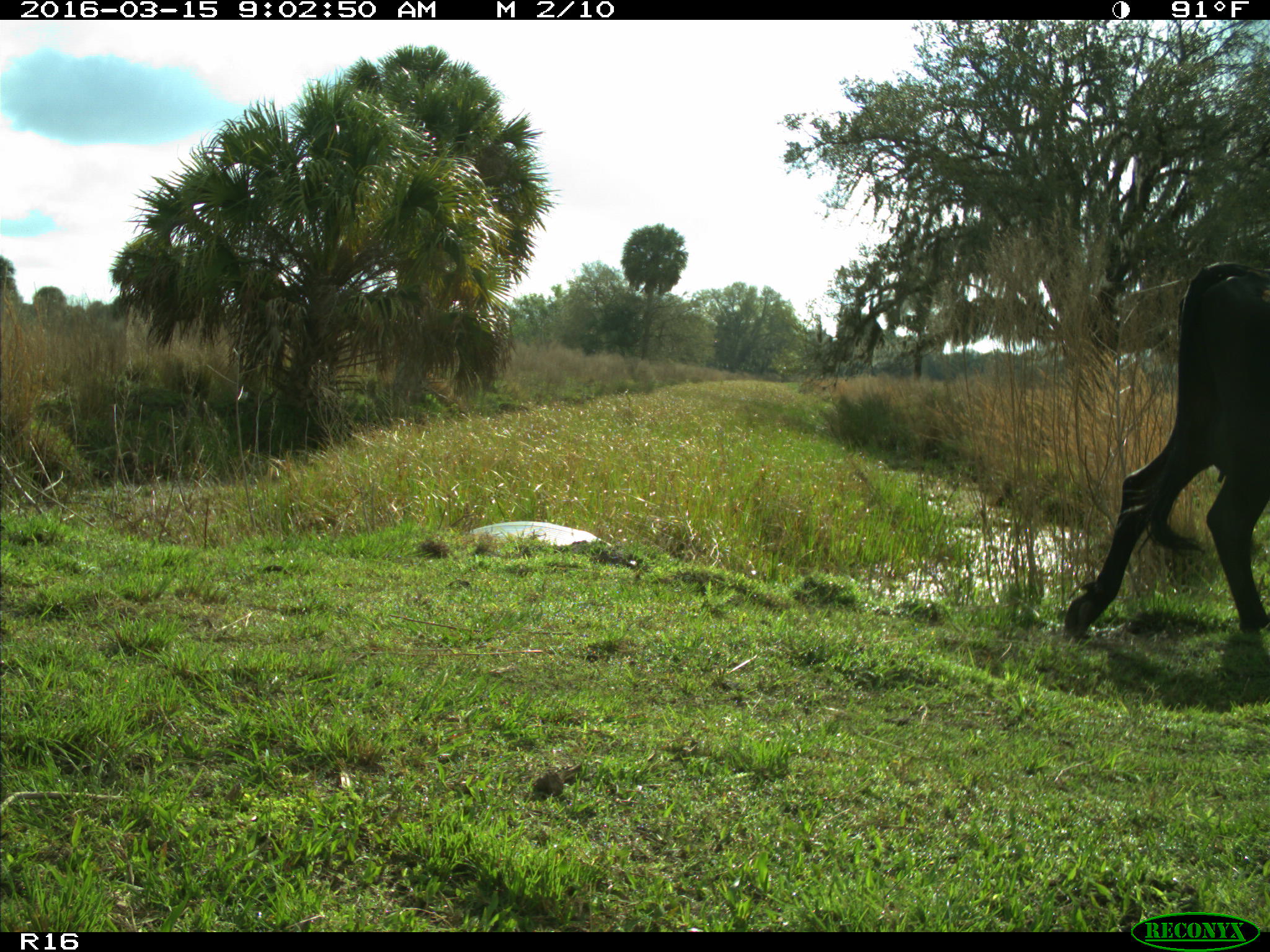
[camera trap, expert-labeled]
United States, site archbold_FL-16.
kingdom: Animalia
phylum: Chordata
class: Mammalia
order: Artiodactyla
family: Bovidae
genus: Bos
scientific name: Bos taurus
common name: domestic cow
Bos taurus (domestic cow).